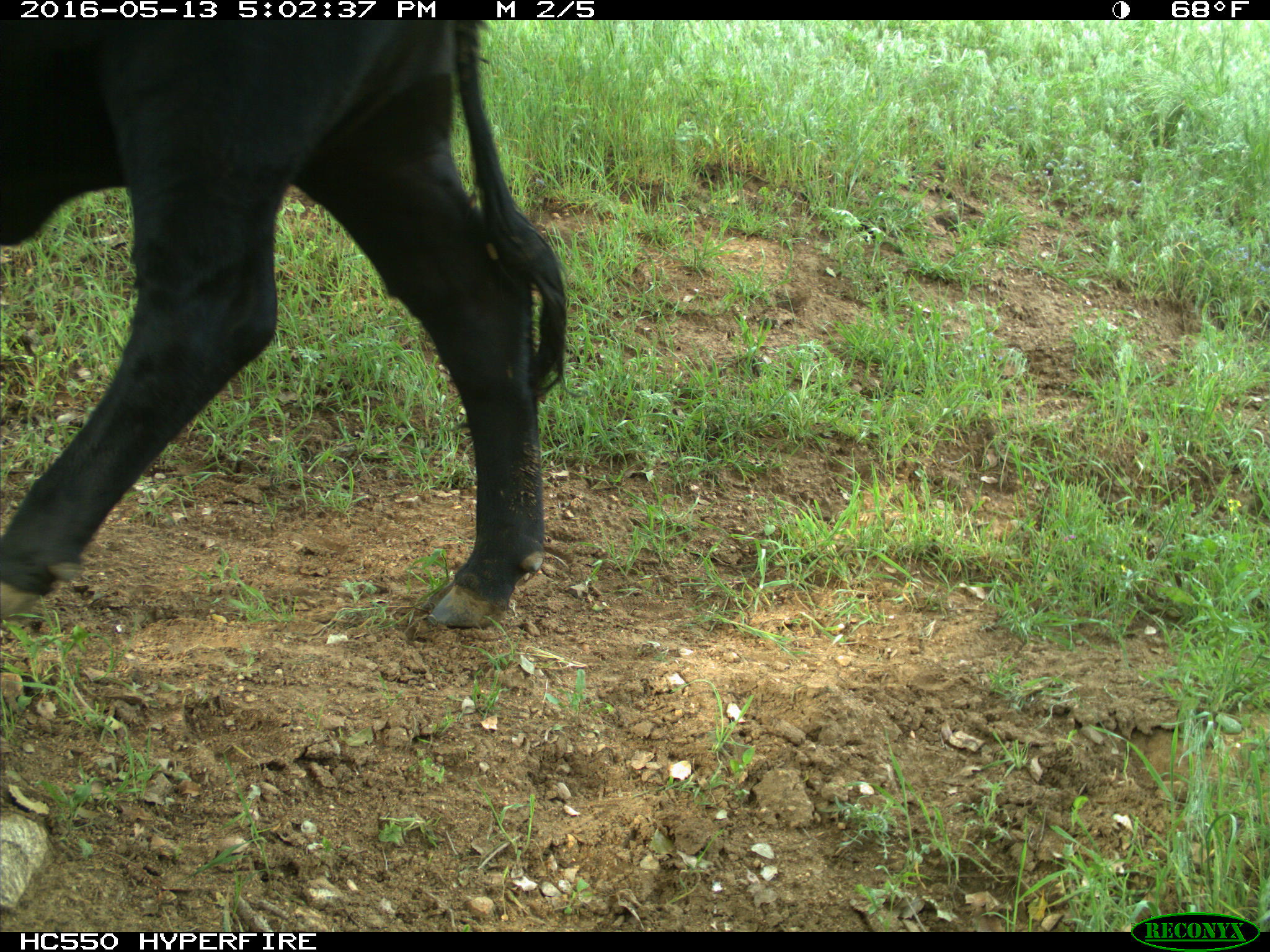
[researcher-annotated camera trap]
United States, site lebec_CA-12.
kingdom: Animalia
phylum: Chordata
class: Mammalia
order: Artiodactyla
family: Bovidae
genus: Bos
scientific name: Bos taurus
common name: domestic cow